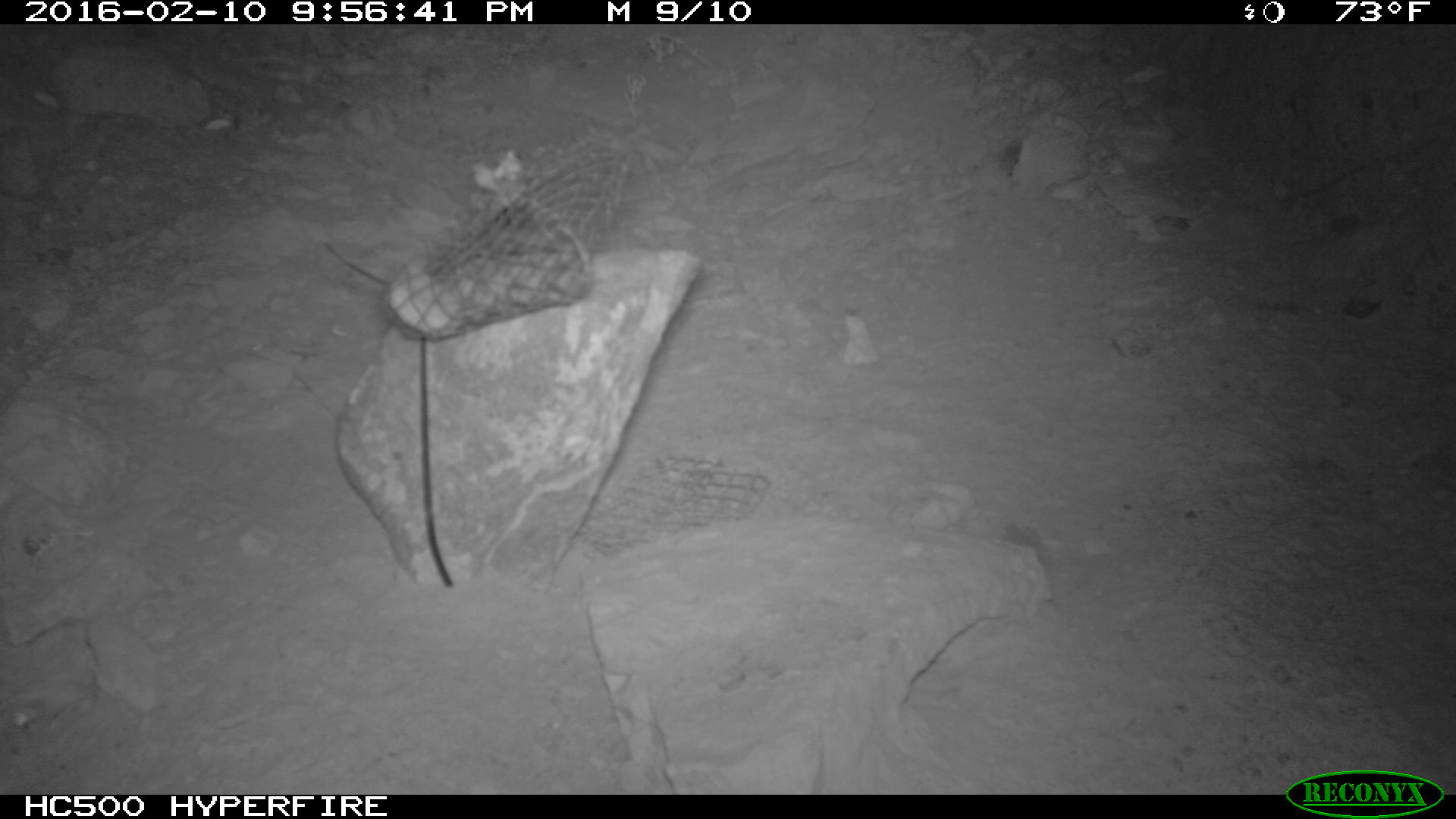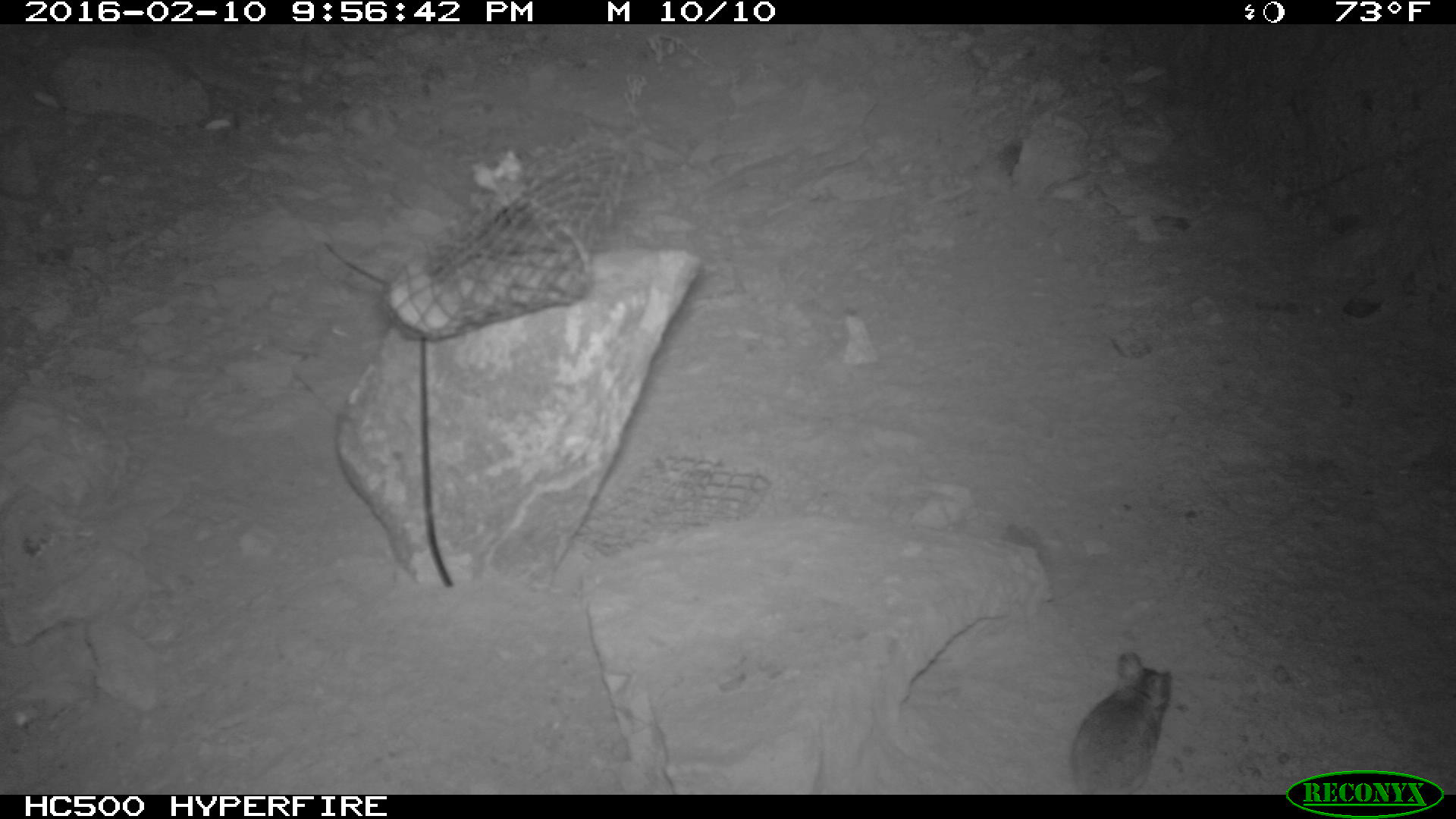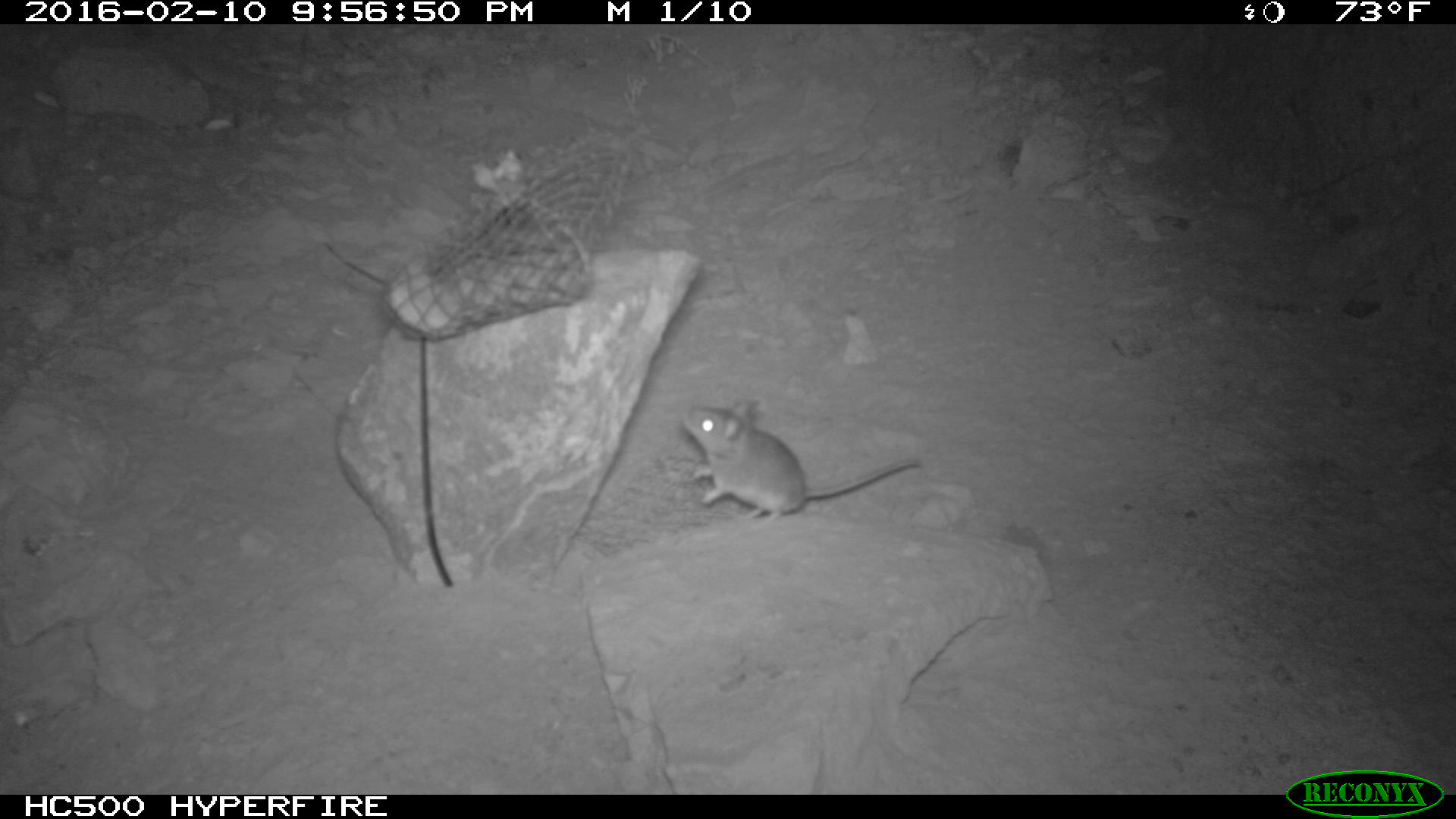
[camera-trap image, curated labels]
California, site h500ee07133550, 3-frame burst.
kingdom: Animalia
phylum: Chordata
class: Mammalia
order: Rodentia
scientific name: Rodentia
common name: rodent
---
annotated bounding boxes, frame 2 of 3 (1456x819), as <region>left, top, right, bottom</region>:
rodent: <region>1069, 651, 1172, 793</region>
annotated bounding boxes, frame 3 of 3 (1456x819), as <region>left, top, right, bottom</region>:
rodent: <region>680, 396, 922, 522</region>